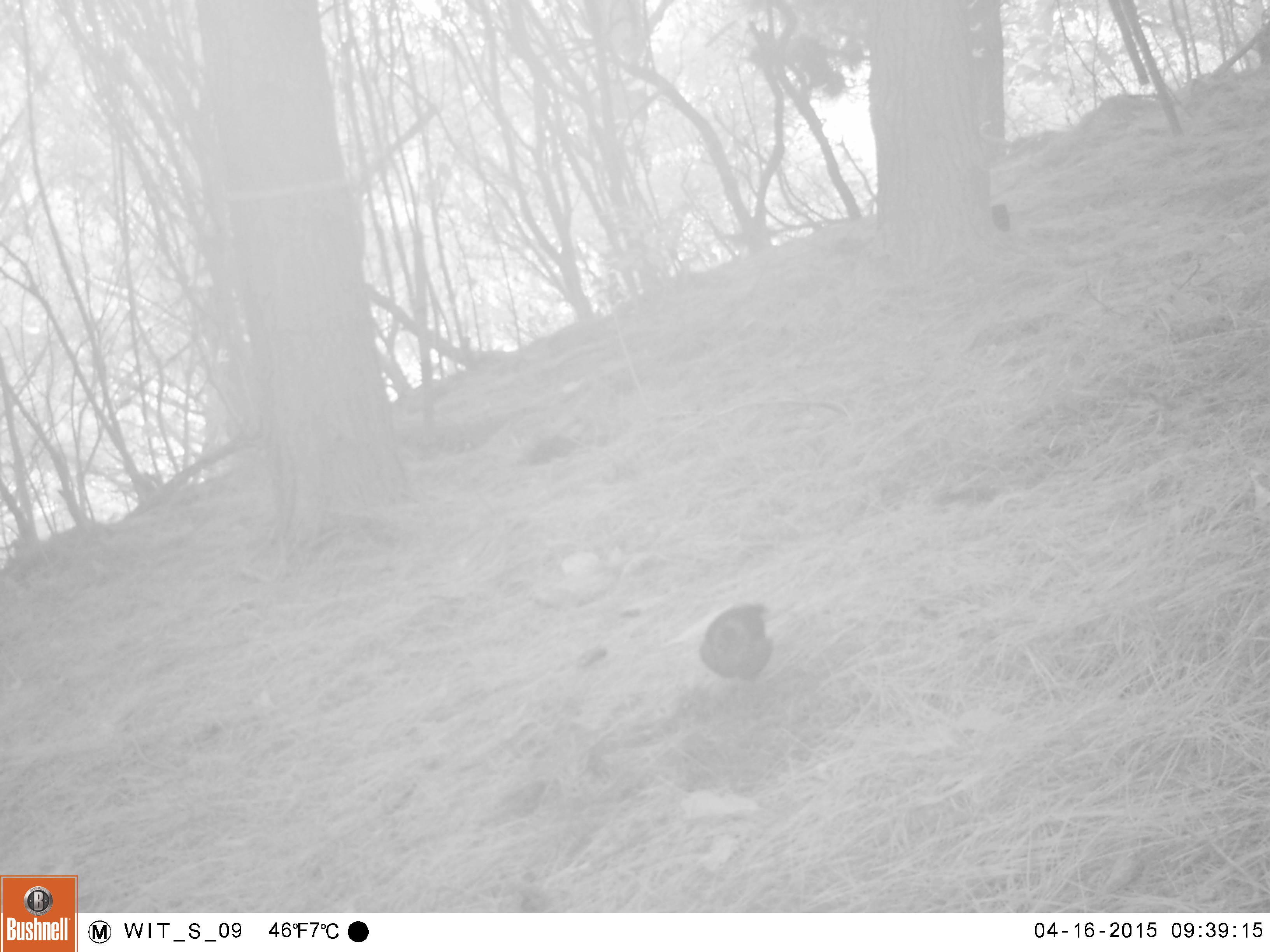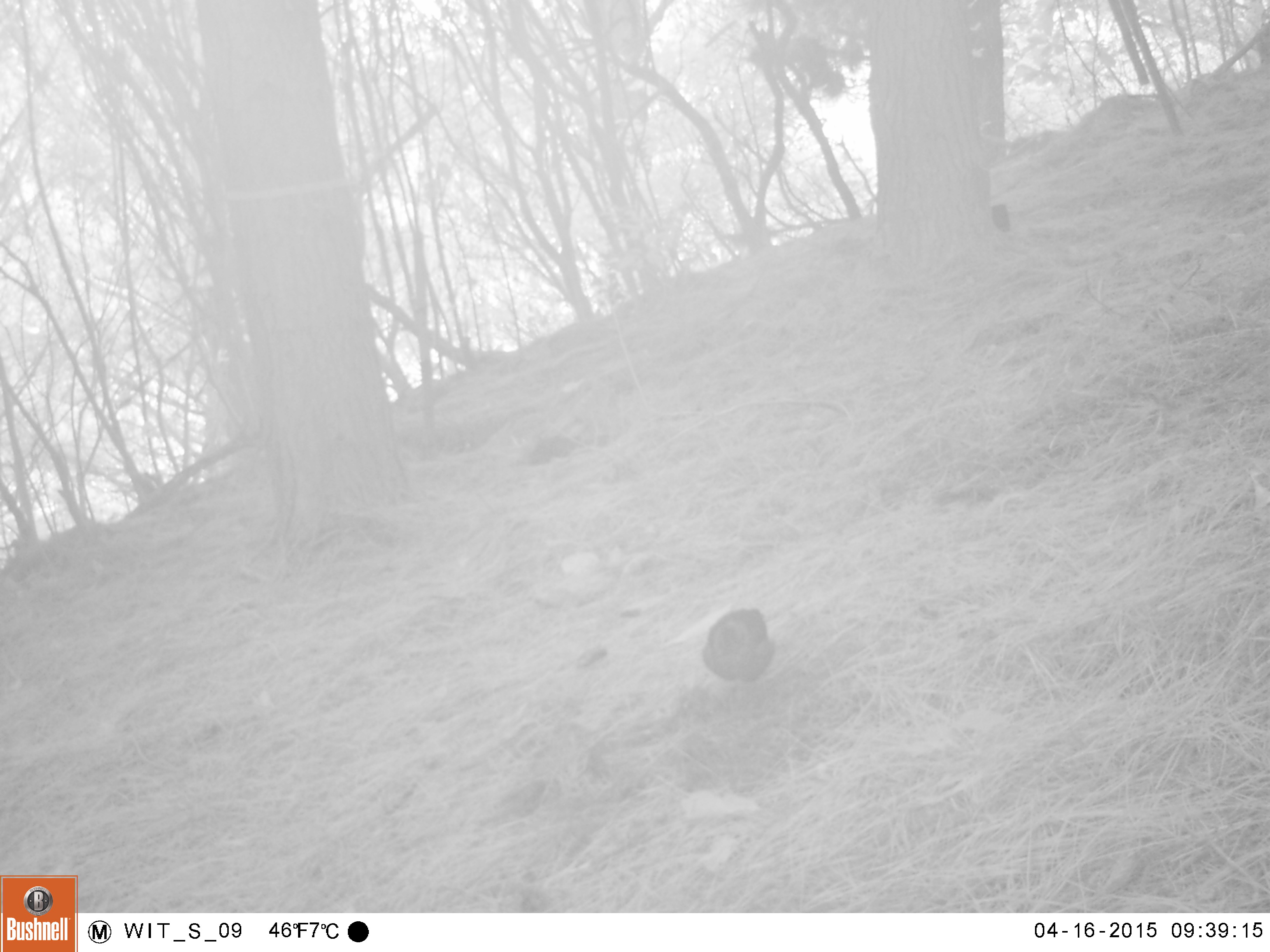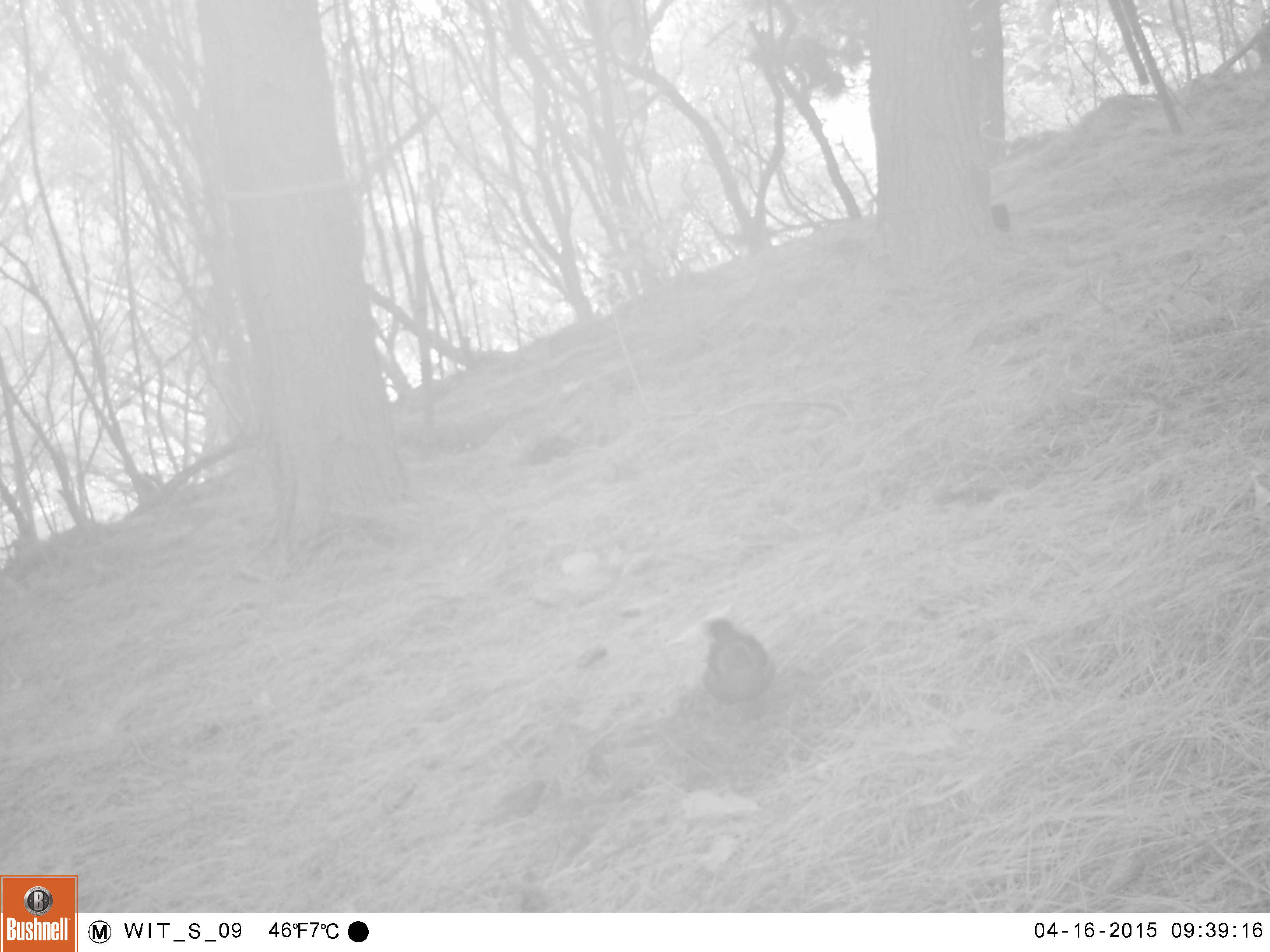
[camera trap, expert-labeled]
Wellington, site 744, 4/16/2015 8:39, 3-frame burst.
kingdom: Animalia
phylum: Chordata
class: Aves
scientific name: Aves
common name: bird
Bird (Aves).